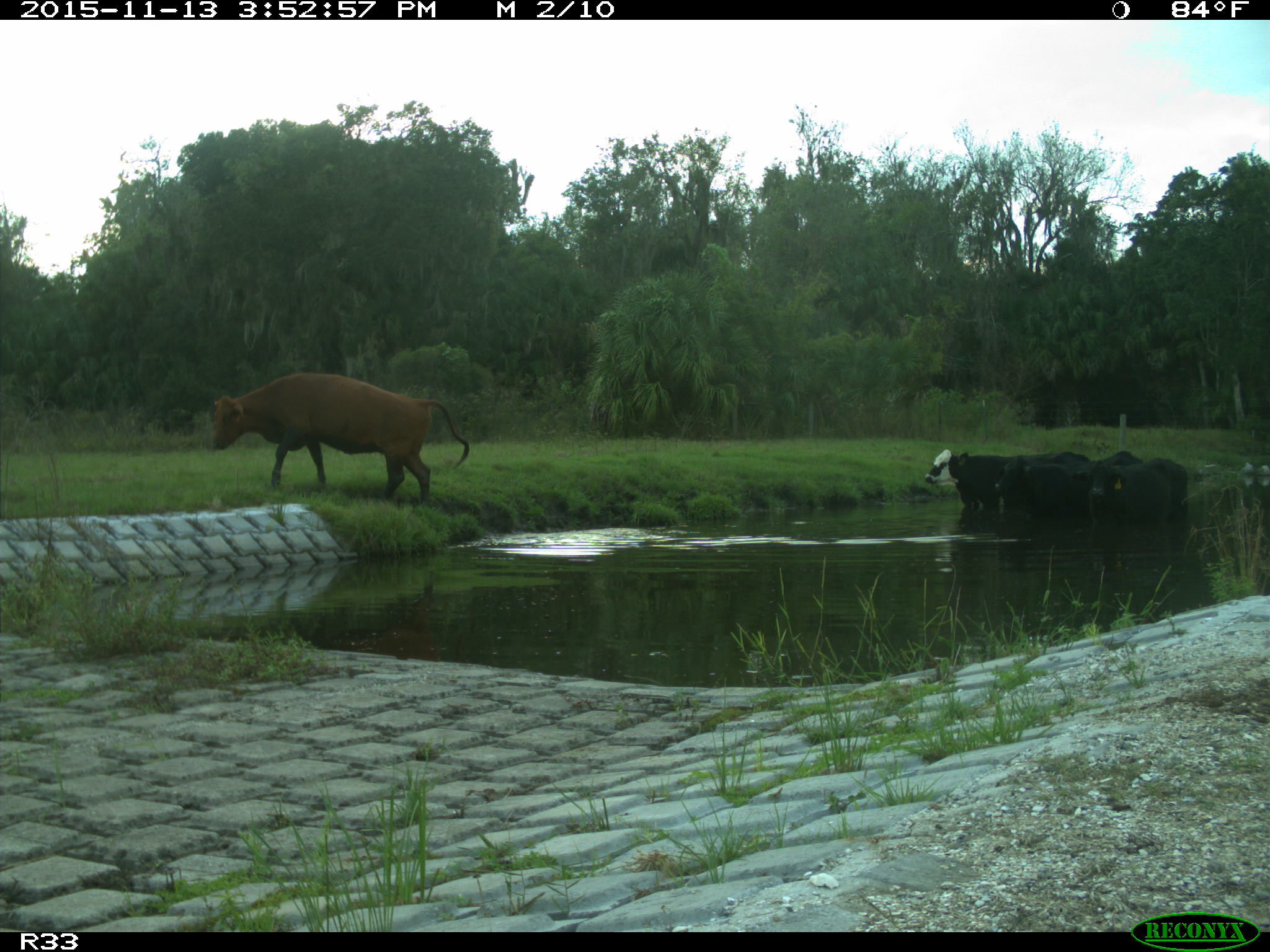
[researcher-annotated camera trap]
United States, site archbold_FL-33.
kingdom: Animalia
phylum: Chordata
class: Mammalia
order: Artiodactyla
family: Bovidae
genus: Bos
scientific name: Bos taurus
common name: domestic cow